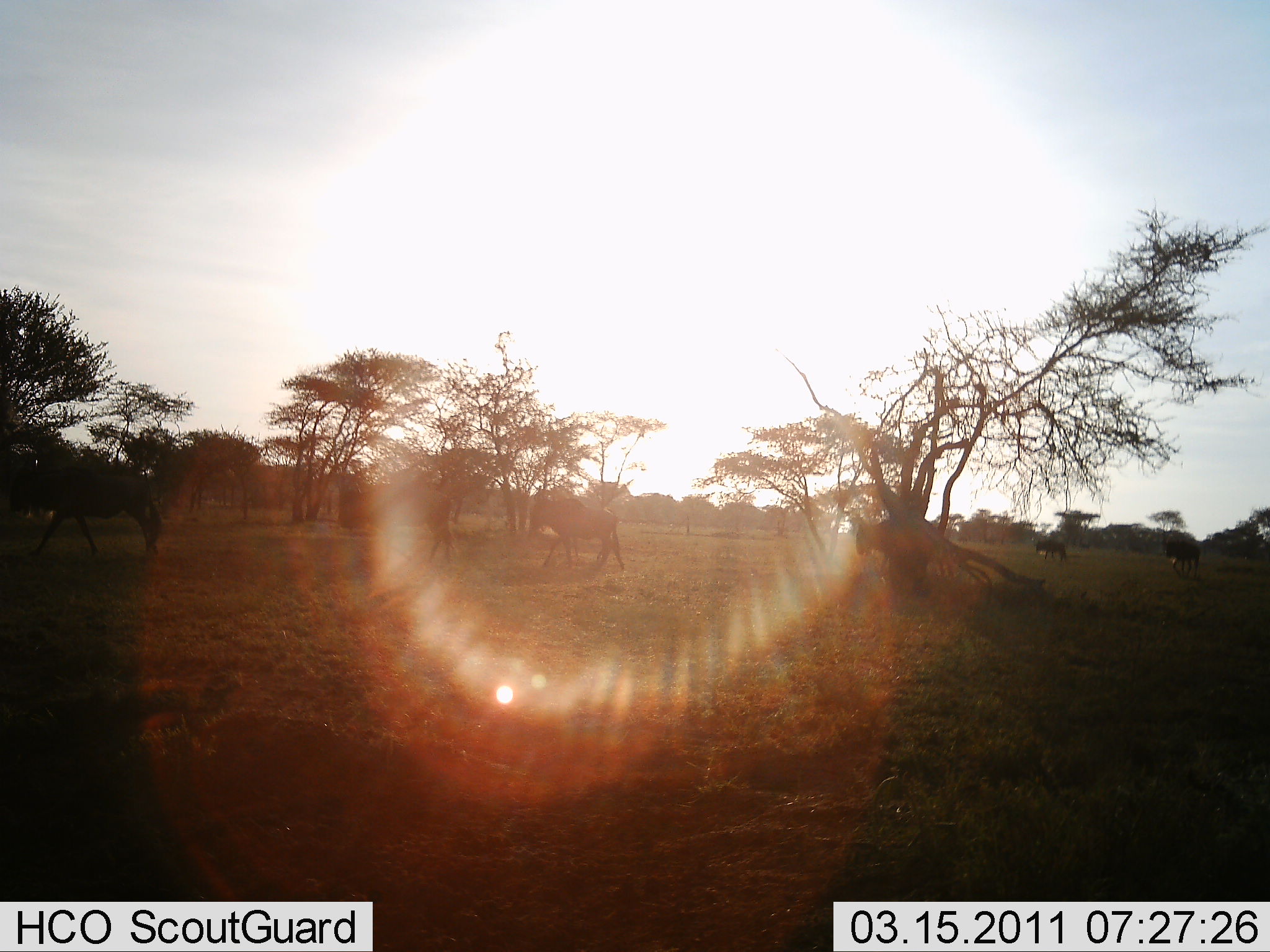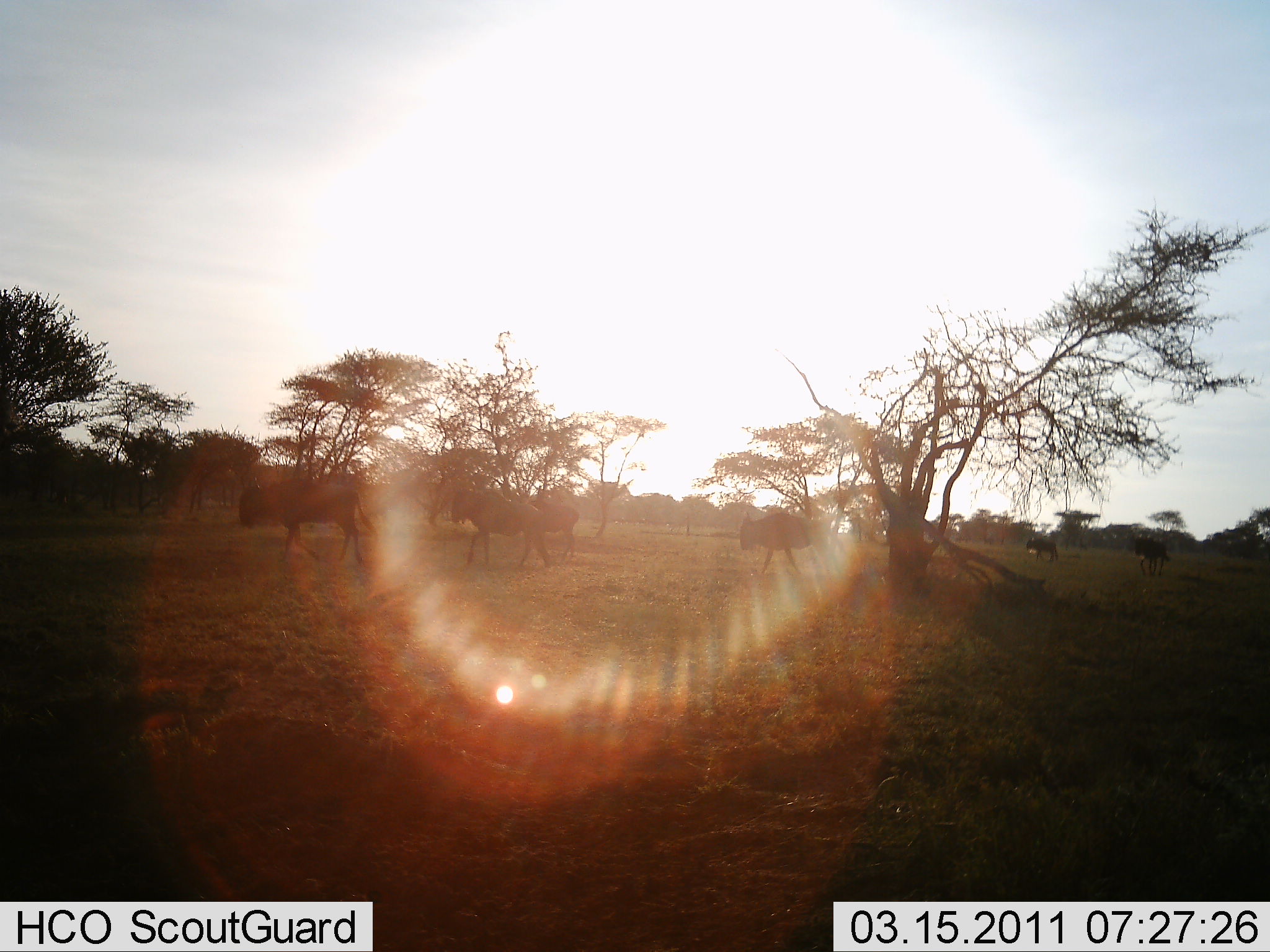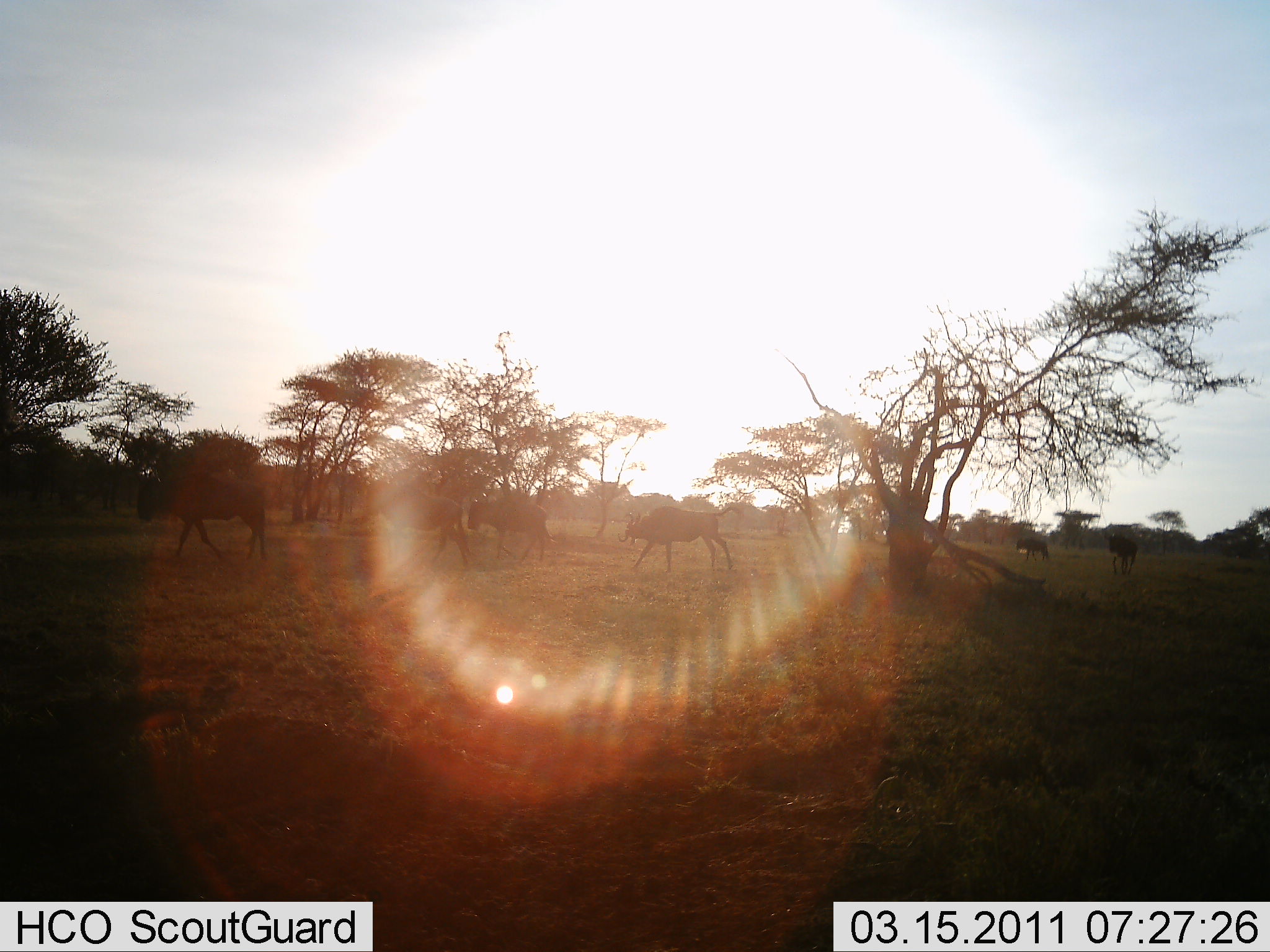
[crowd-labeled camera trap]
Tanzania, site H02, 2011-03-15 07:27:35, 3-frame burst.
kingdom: Animalia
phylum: Chordata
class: Mammalia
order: Artiodactyla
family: Bovidae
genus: Connochaetes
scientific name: Connochaetes taurinus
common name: blue wildebeest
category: wildebeest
Wildebeest (blue wildebeest) (Connochaetes taurinus), count 6. Behavior (volunteer vote fractions): standing 9%, resting 0%, moving 100%, interacting 0%. Young present (vote fraction): 0%. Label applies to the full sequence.